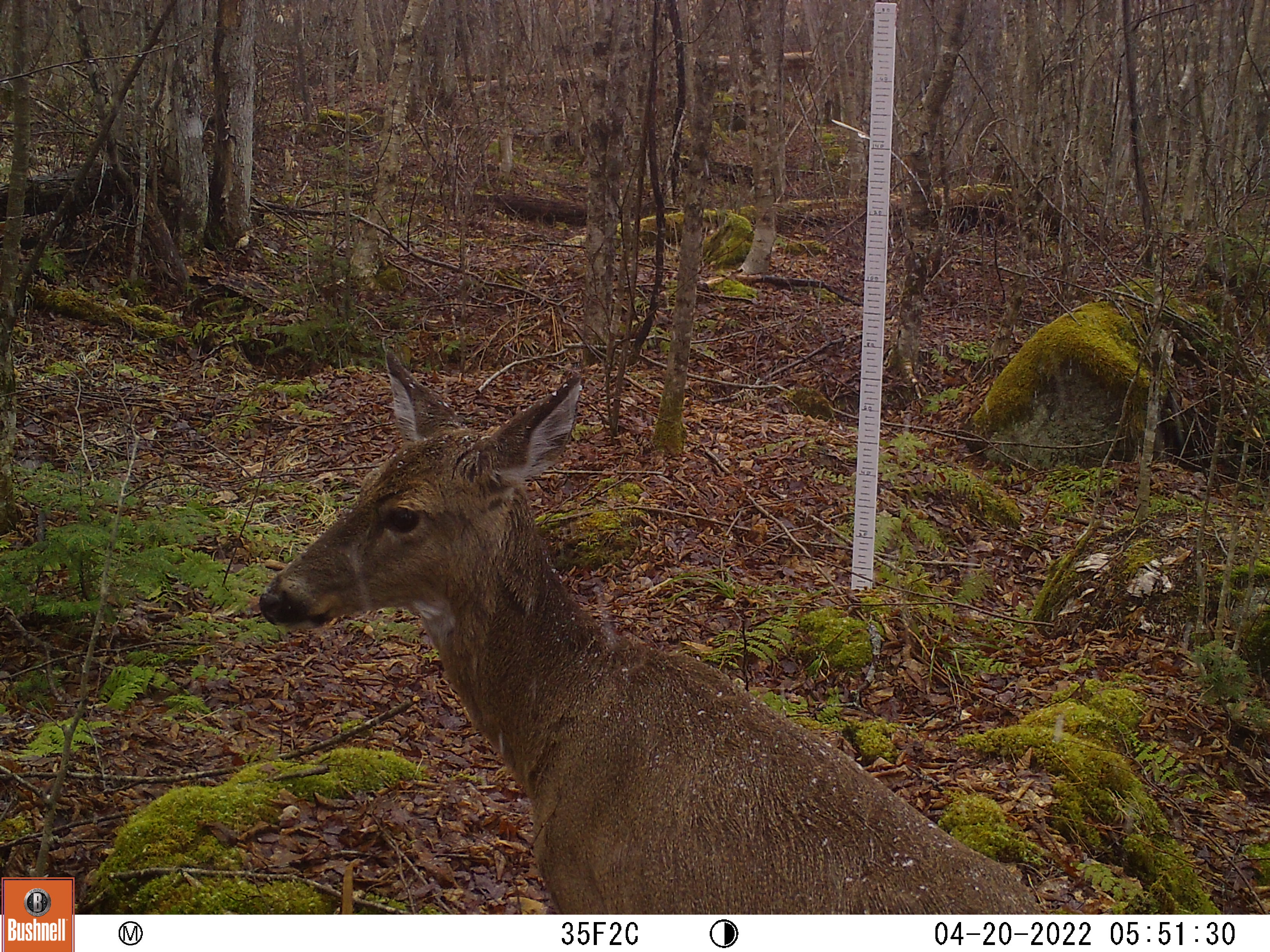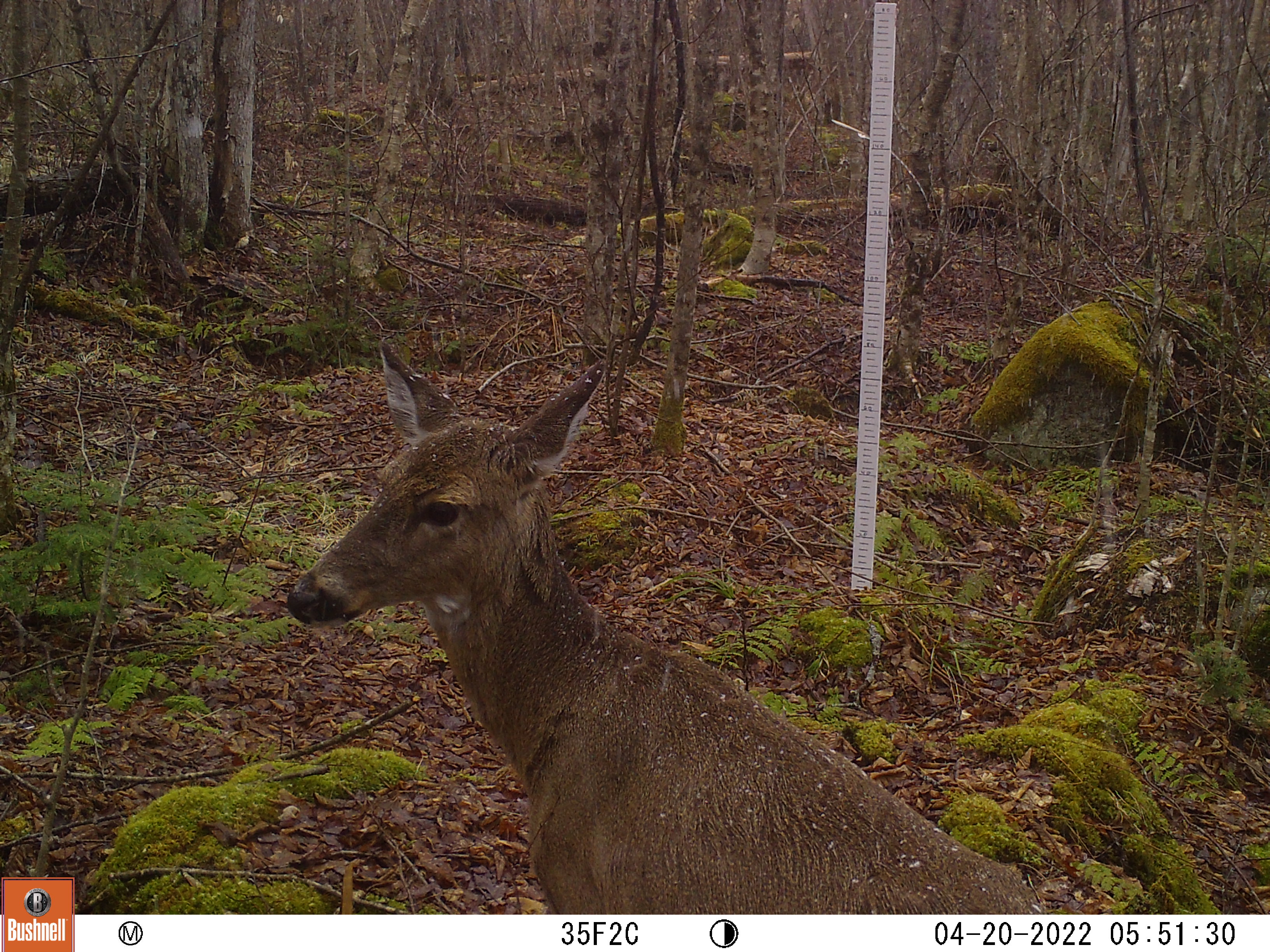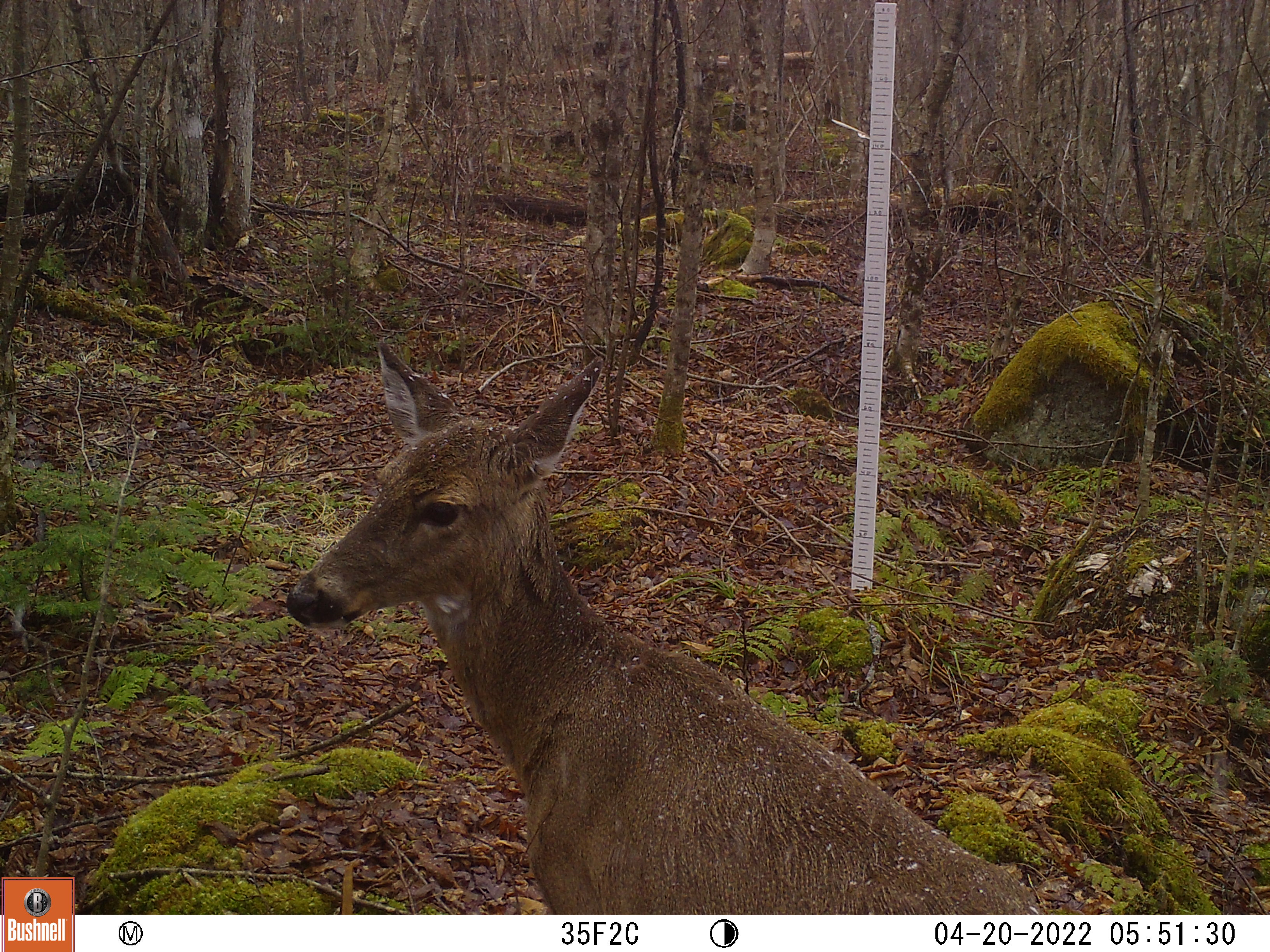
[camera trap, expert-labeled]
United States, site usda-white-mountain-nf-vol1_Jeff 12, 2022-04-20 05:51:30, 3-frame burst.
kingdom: Animalia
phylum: Chordata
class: Mammalia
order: Artiodactyla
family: Cervidae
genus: Odocoileus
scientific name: Odocoileus virginianus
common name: white-tailed deer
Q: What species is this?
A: White-tailed deer (Odocoileus virginianus).